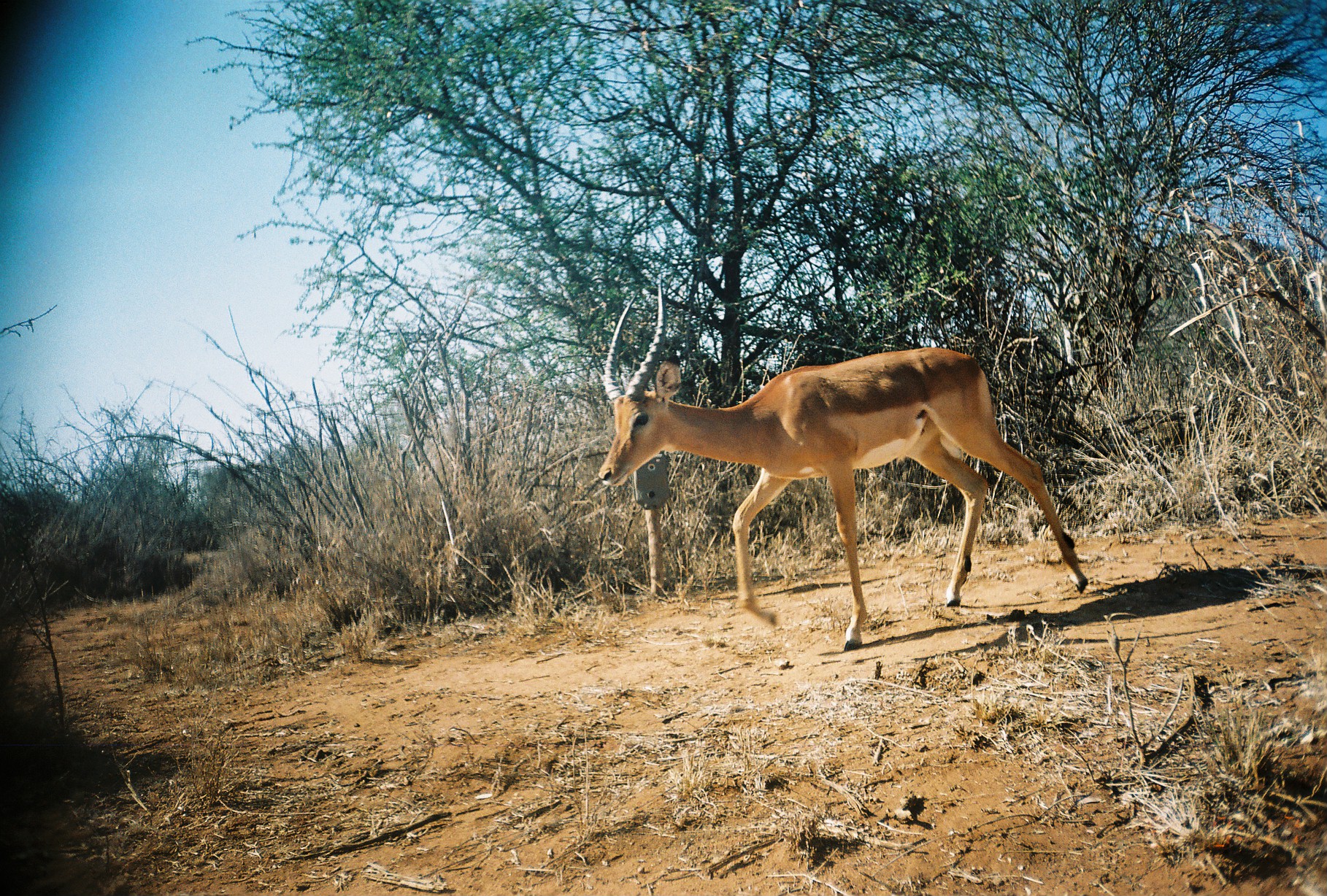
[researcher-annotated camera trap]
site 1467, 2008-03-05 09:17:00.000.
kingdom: Animalia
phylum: Chordata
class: Mammalia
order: Artiodactyla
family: Bovidae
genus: Aepyceros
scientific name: Aepyceros melampus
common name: impala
Aepyceros melampus (impala), count 1.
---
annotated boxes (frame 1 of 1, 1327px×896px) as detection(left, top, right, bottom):
aepyceros melampus: detection(597, 283, 1089, 652)